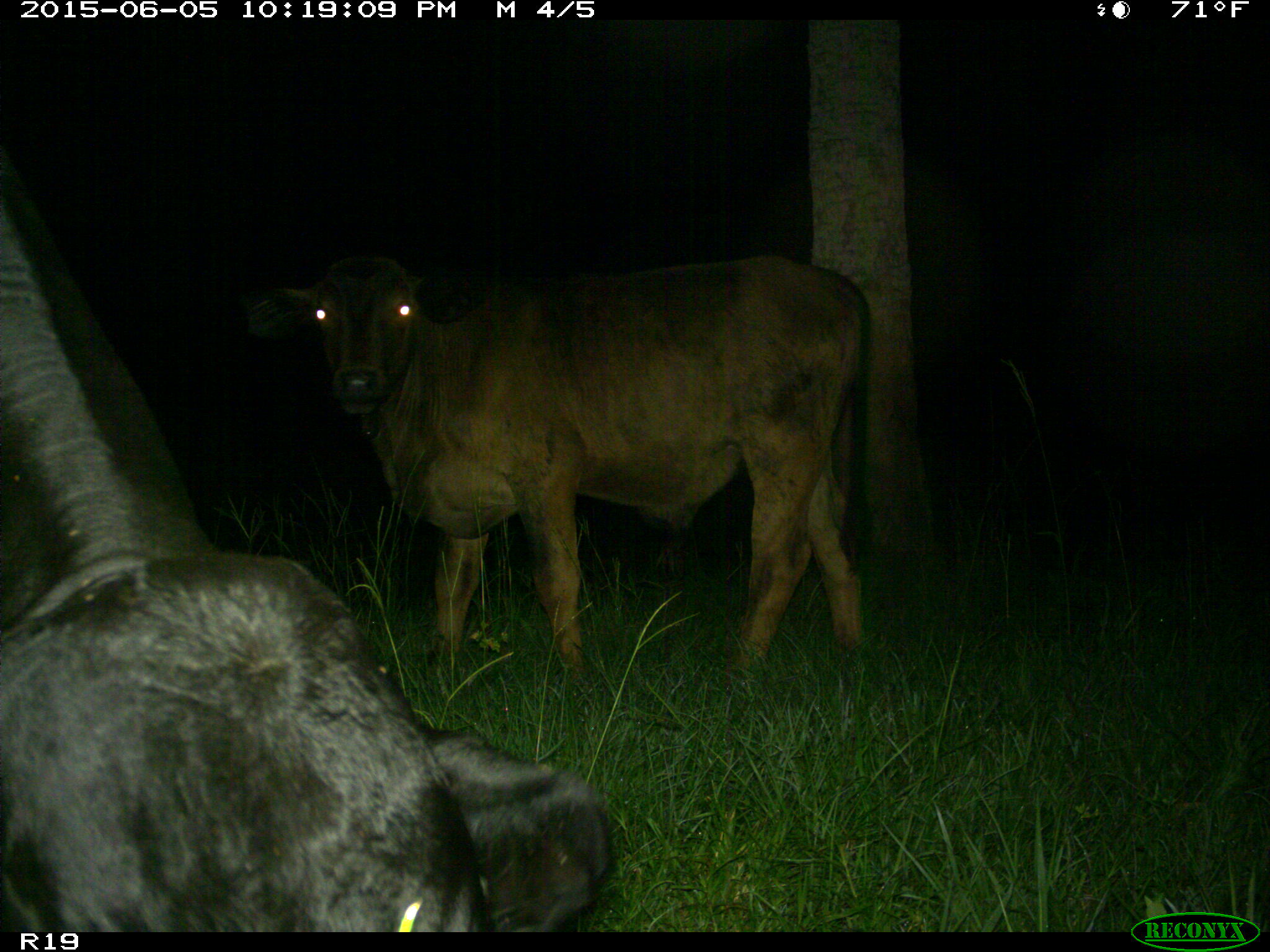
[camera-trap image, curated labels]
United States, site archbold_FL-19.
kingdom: Animalia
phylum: Chordata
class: Mammalia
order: Artiodactyla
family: Bovidae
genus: Bos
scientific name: Bos taurus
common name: domestic cow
Bos taurus (domestic cow).